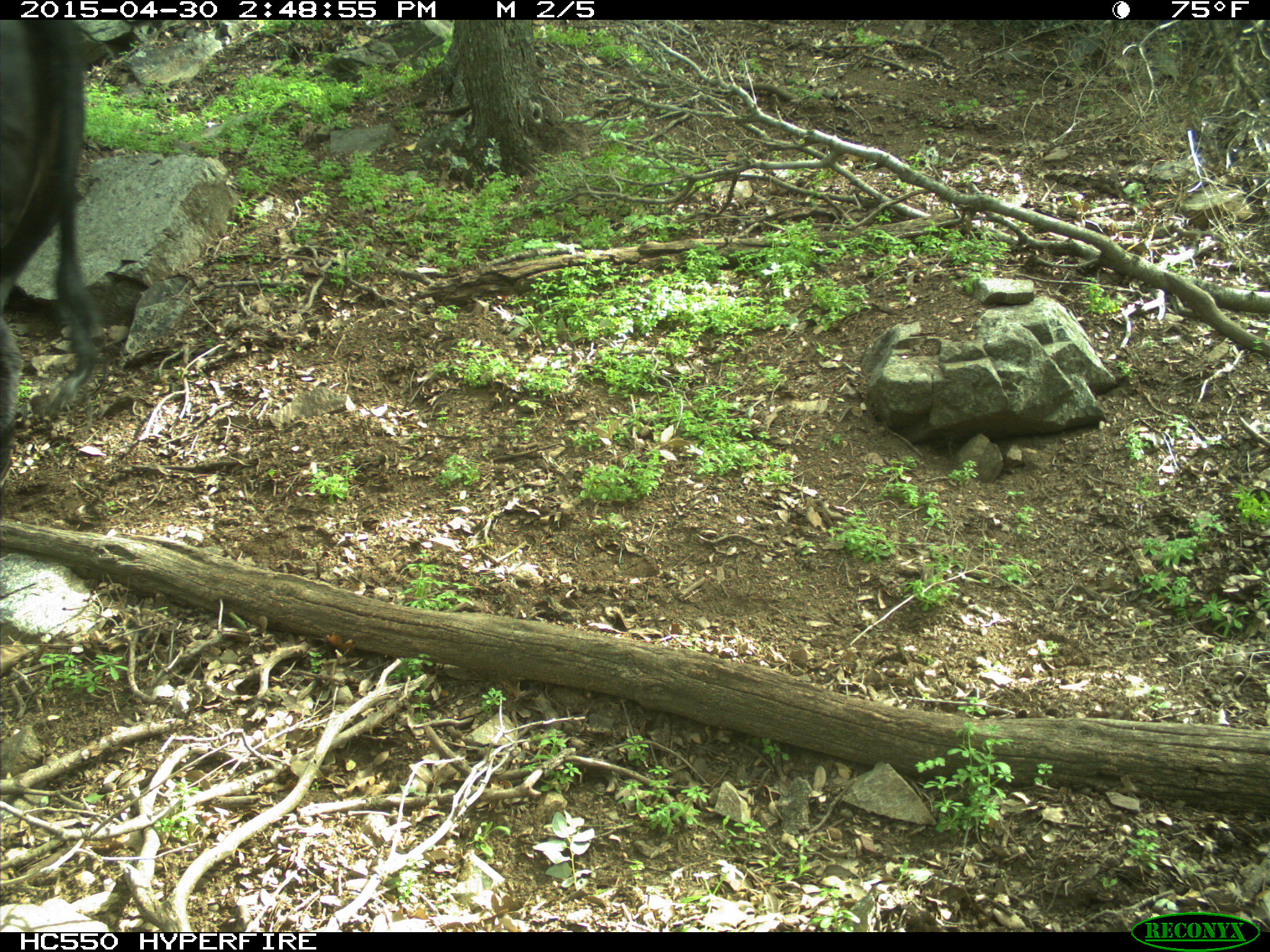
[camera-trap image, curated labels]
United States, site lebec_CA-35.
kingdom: Animalia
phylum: Chordata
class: Mammalia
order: Artiodactyla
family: Bovidae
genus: Bos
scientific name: Bos taurus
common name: domestic cow